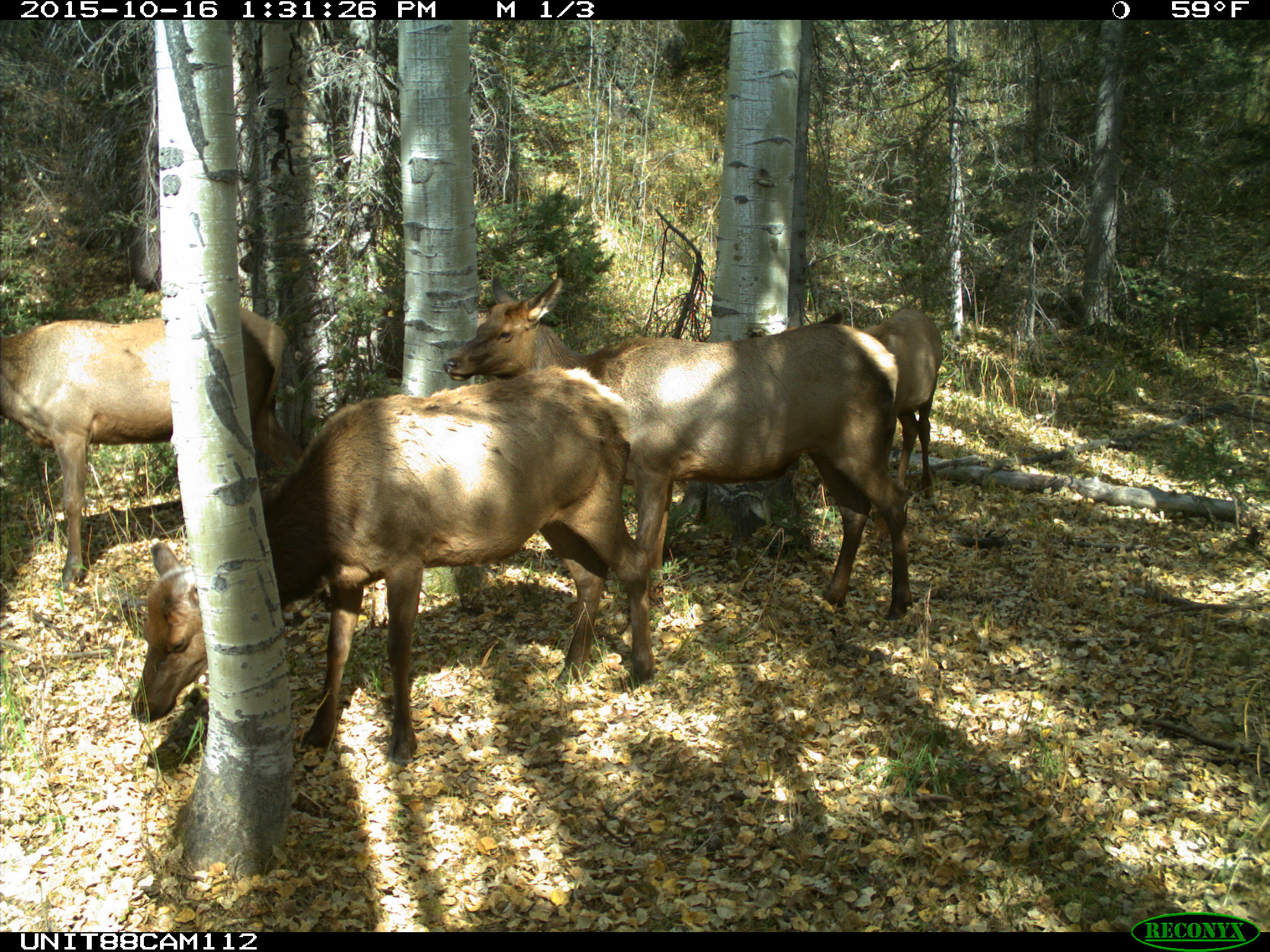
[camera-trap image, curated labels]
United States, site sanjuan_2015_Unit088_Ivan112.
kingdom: Animalia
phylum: Chordata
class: Mammalia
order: Artiodactyla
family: Cervidae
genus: Cervus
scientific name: Cervus elaphus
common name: red deer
Cervus elaphus (red deer).